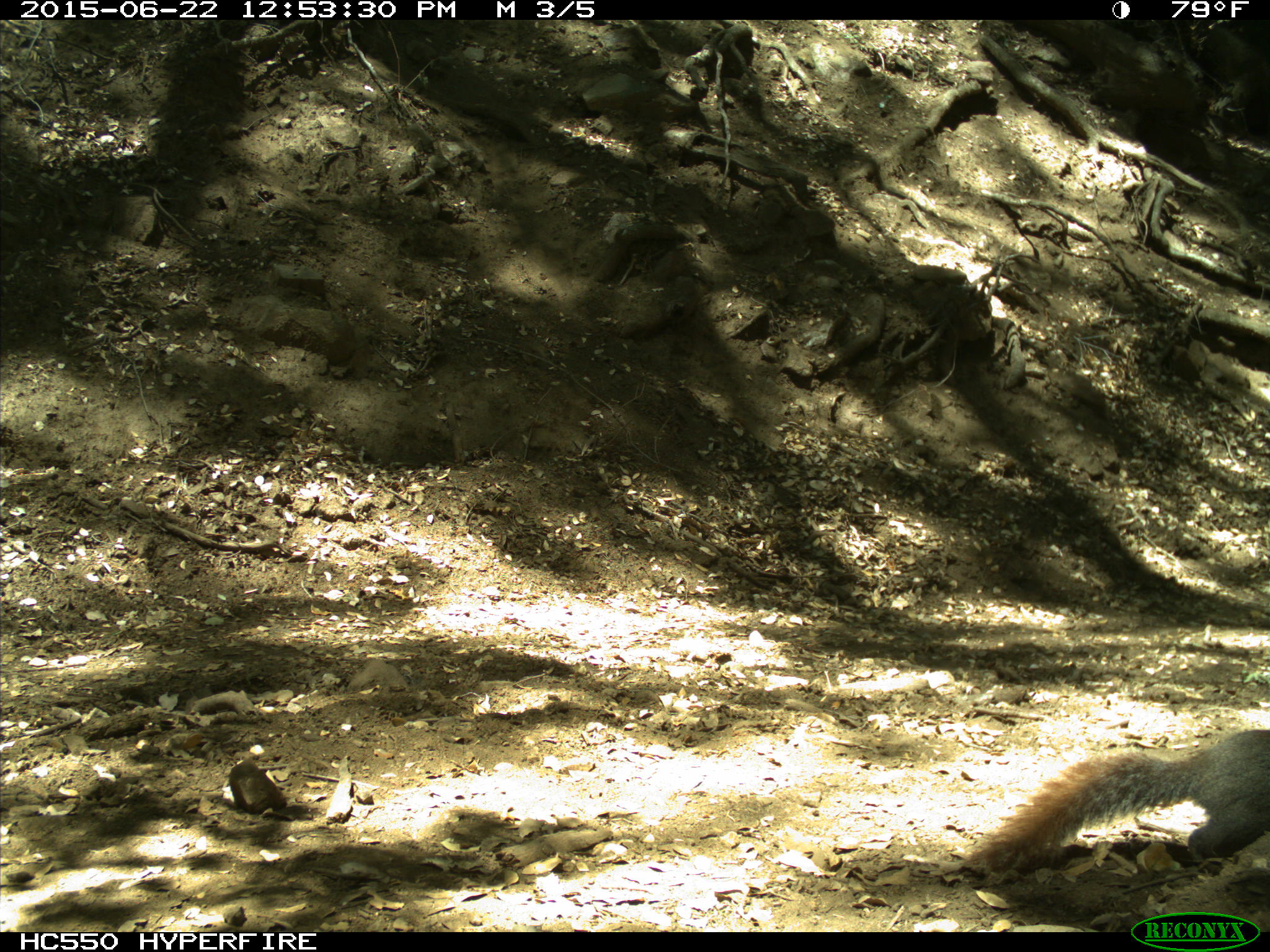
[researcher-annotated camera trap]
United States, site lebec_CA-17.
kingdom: Animalia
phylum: Chordata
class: Mammalia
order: Rodentia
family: Sciuridae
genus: Sciurus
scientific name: Sciurus carolinensis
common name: eastern gray squirrel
Sciurus carolinensis (eastern gray squirrel).